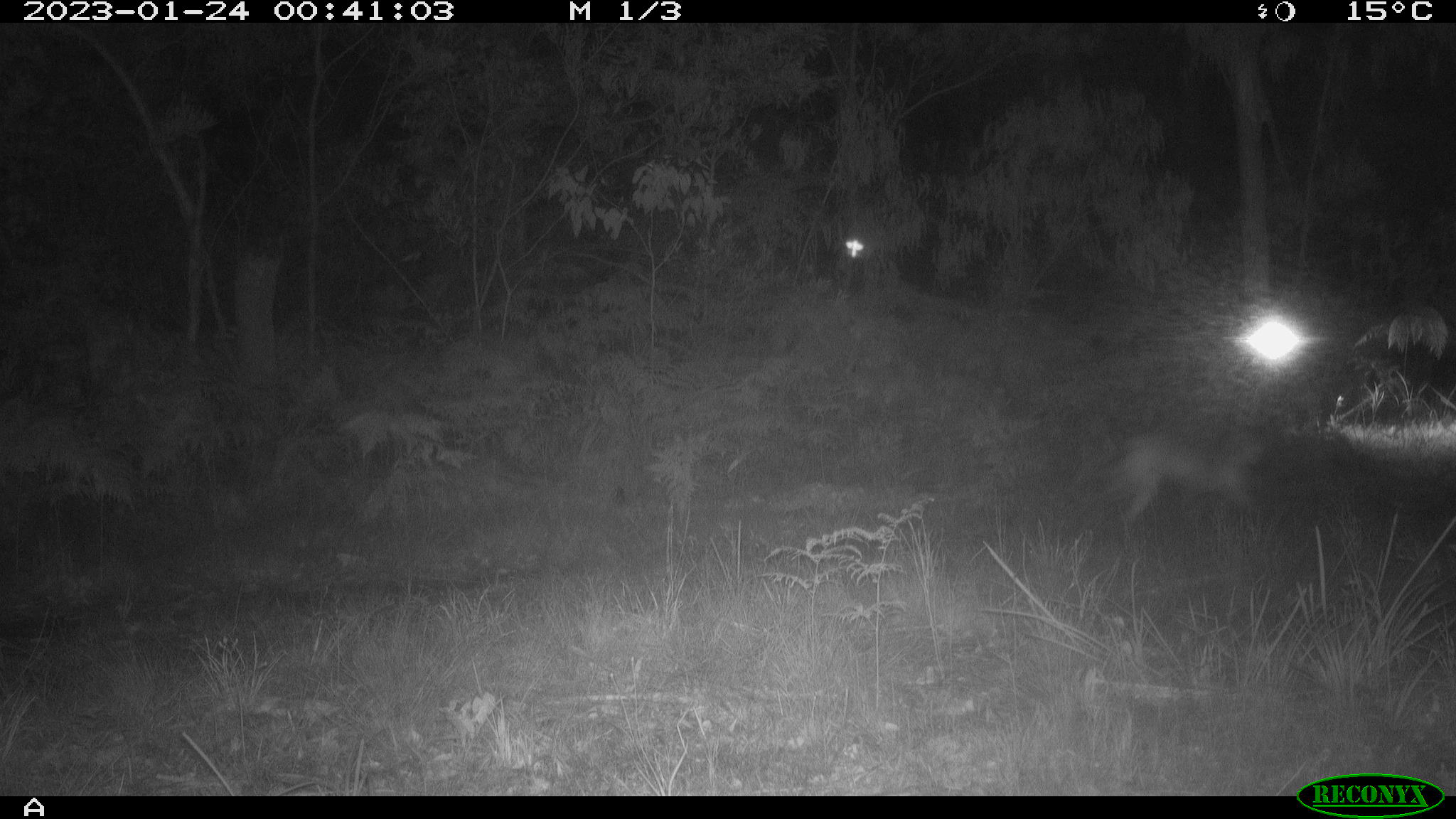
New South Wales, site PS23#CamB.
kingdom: Animalia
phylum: Chordata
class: Mammalia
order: Carnivora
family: Canidae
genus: Canis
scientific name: Canis familiaris dingo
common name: dingo